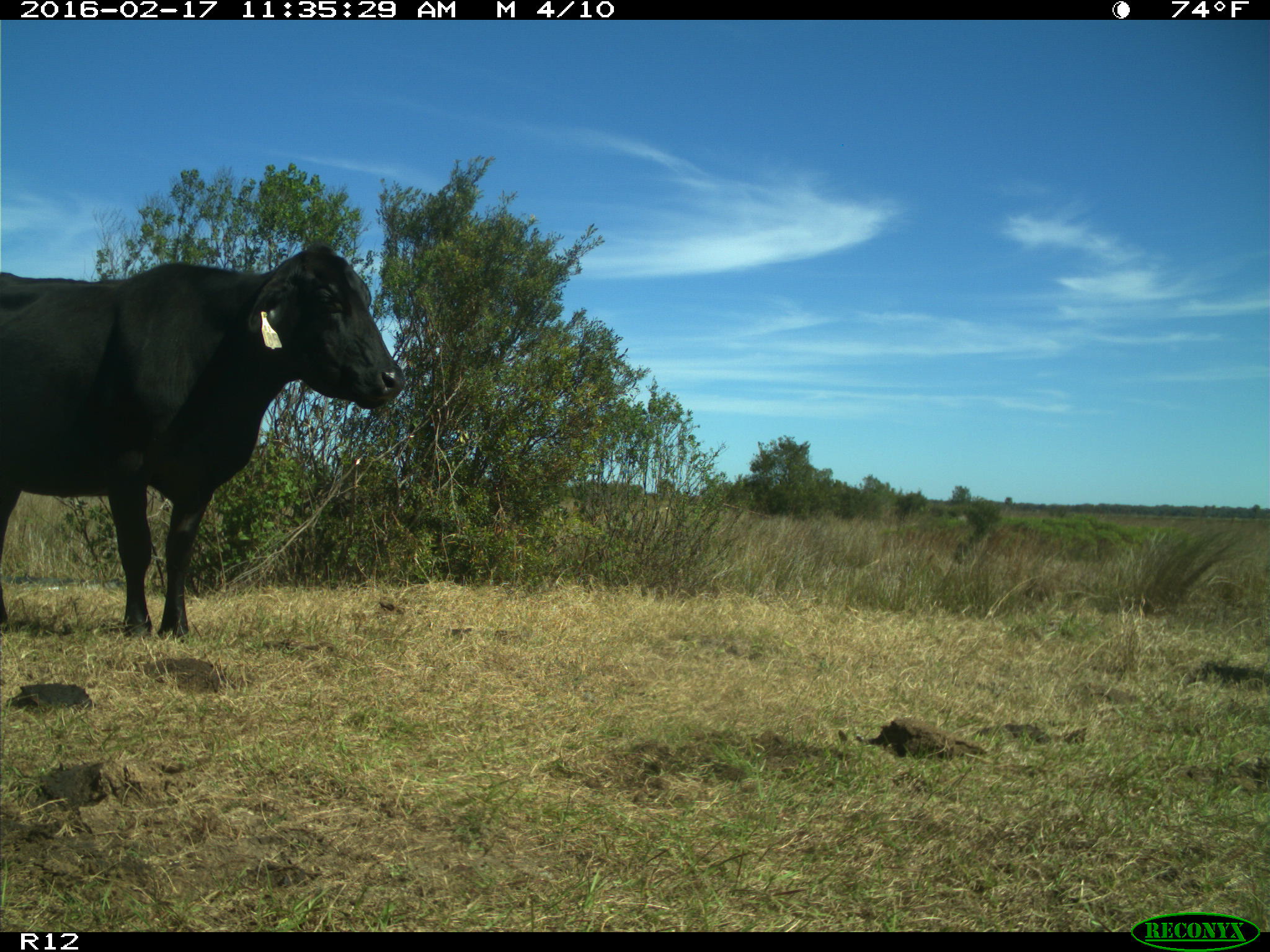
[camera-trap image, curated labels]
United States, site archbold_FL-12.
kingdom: Animalia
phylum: Chordata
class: Mammalia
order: Artiodactyla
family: Bovidae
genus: Bos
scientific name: Bos taurus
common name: domestic cow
Bos taurus (domestic cow).